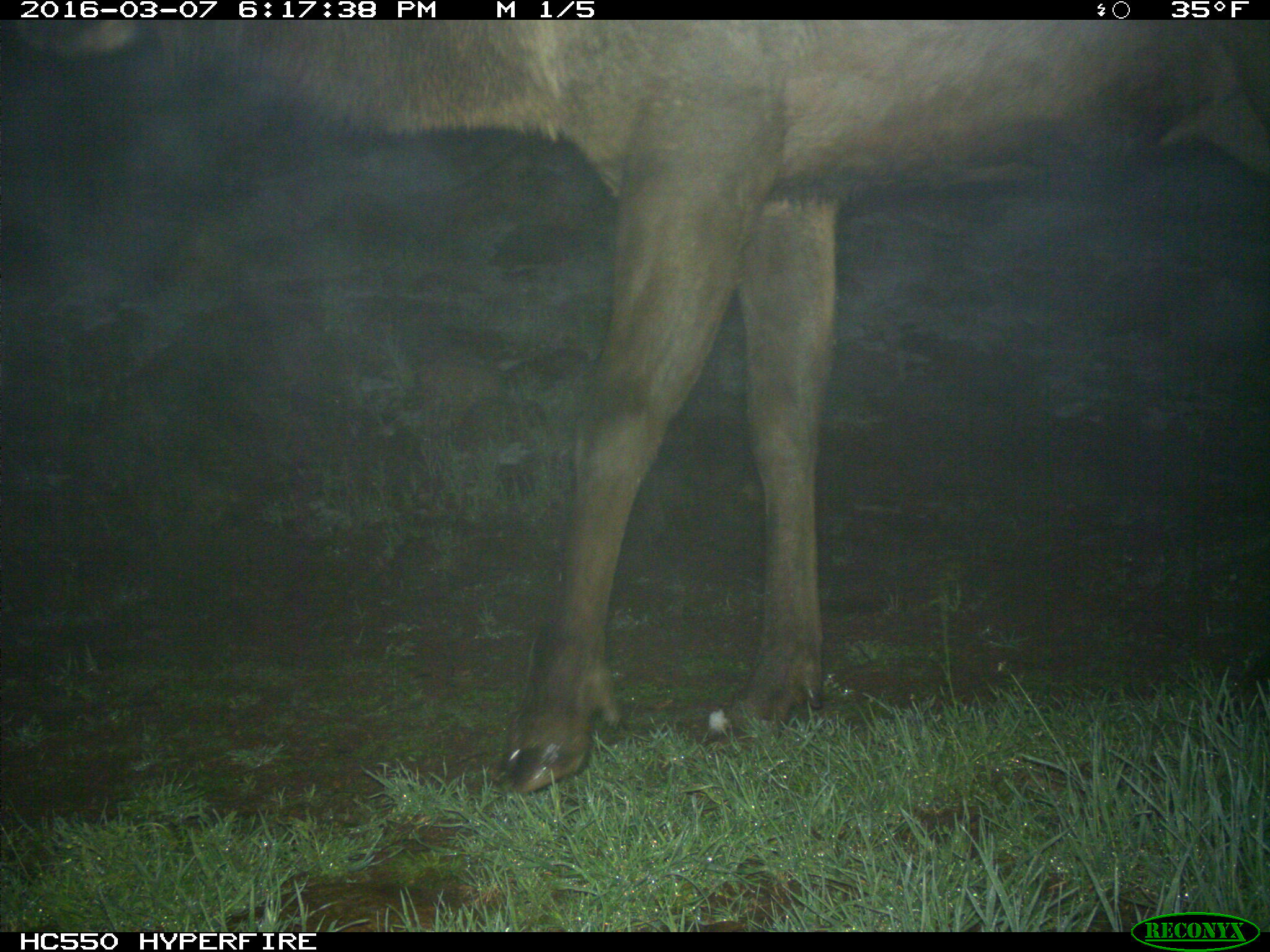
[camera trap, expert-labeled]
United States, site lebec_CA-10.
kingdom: Animalia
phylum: Chordata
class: Mammalia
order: Artiodactyla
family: Cervidae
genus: Cervus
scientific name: Cervus canadensis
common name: elk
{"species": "Cervus canadensis (elk)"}